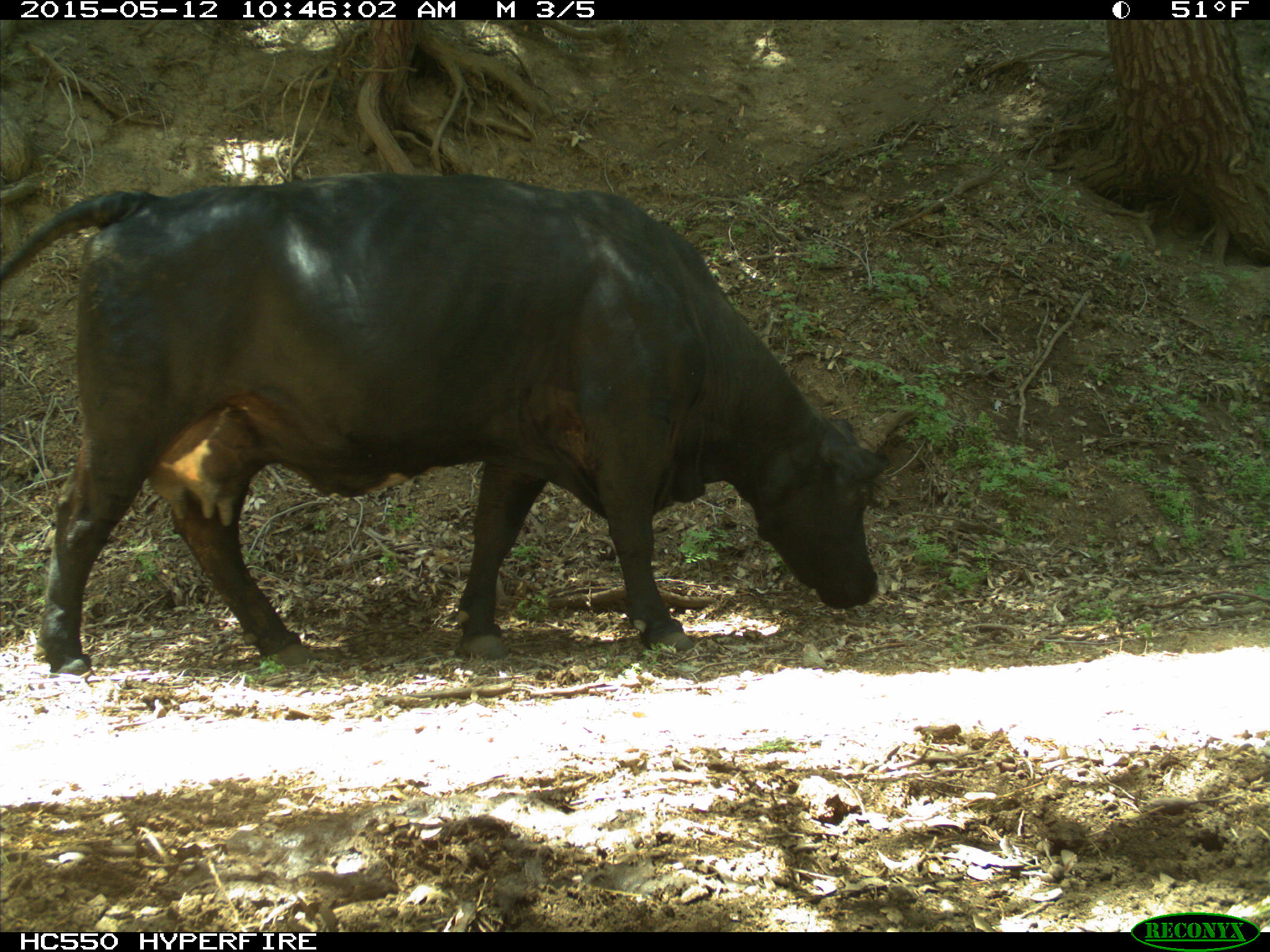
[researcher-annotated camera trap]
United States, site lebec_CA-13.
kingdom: Animalia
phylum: Chordata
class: Mammalia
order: Artiodactyla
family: Bovidae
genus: Bos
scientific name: Bos taurus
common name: domestic cow